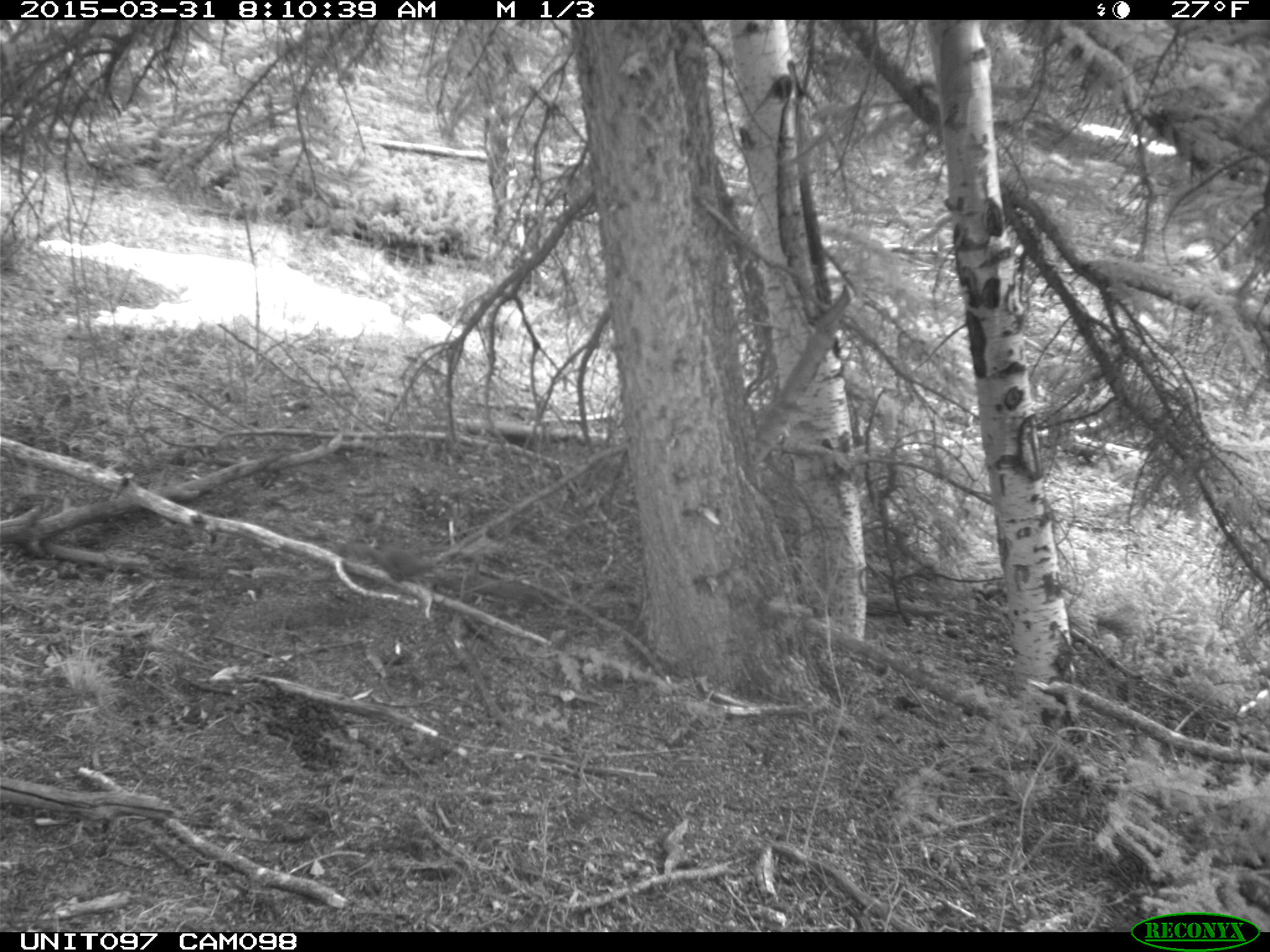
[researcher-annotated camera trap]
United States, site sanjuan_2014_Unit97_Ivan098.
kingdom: Animalia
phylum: Chordata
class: Mammalia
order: Rodentia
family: Sciuridae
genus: Tamiasciurus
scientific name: Tamiasciurus hudsonicus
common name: american red squirrel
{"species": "Tamiasciurus hudsonicus (american red squirrel)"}